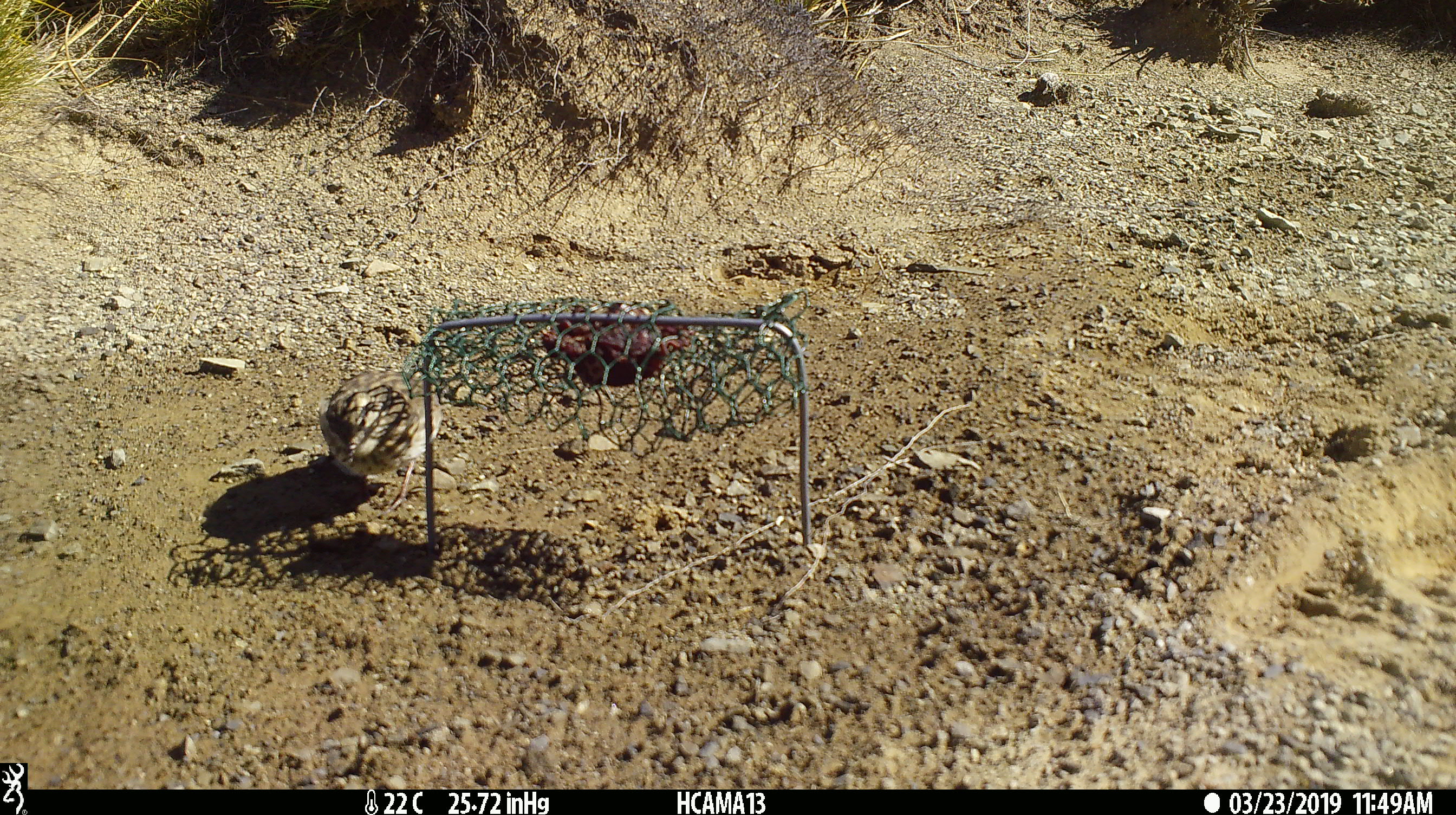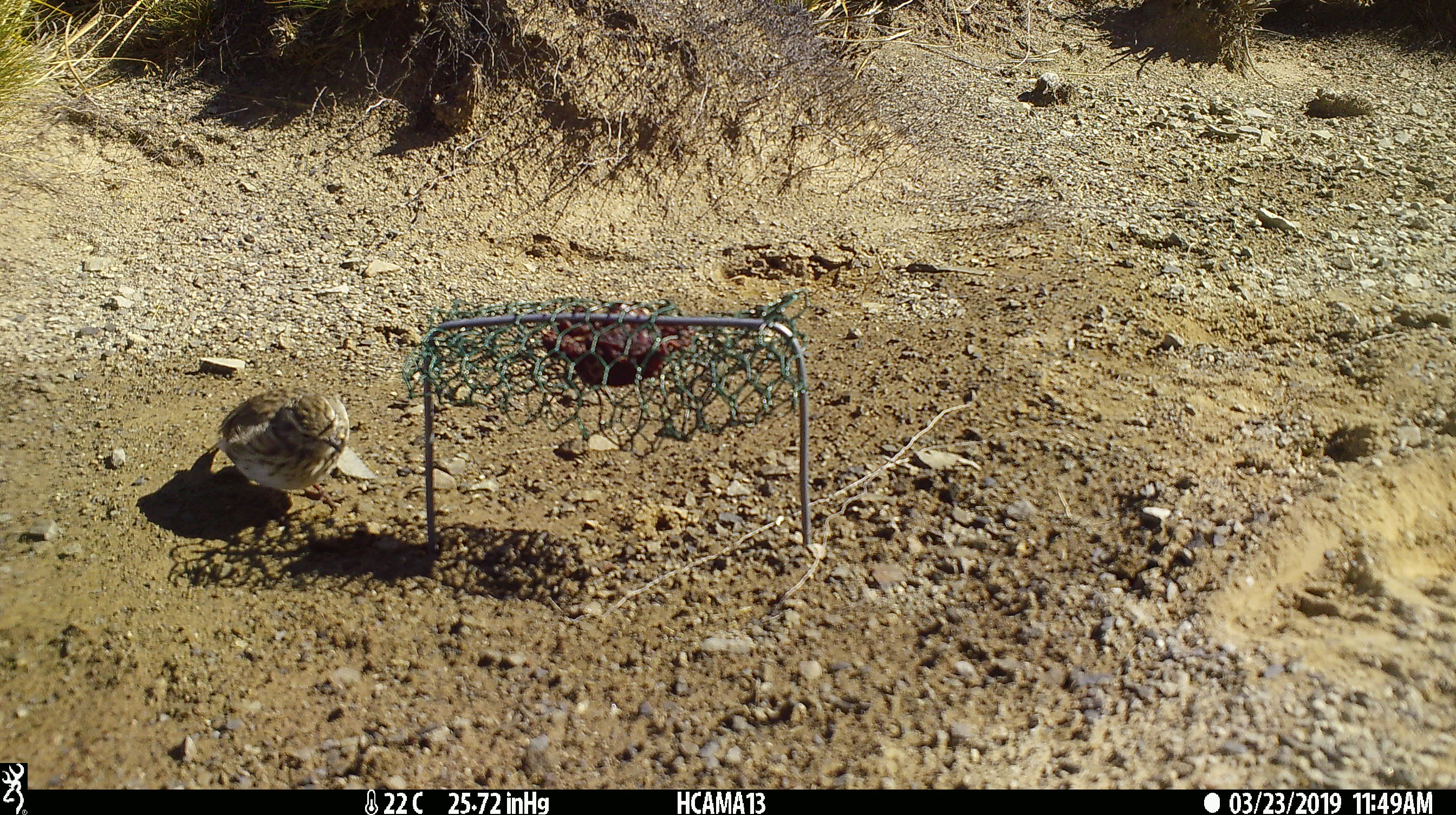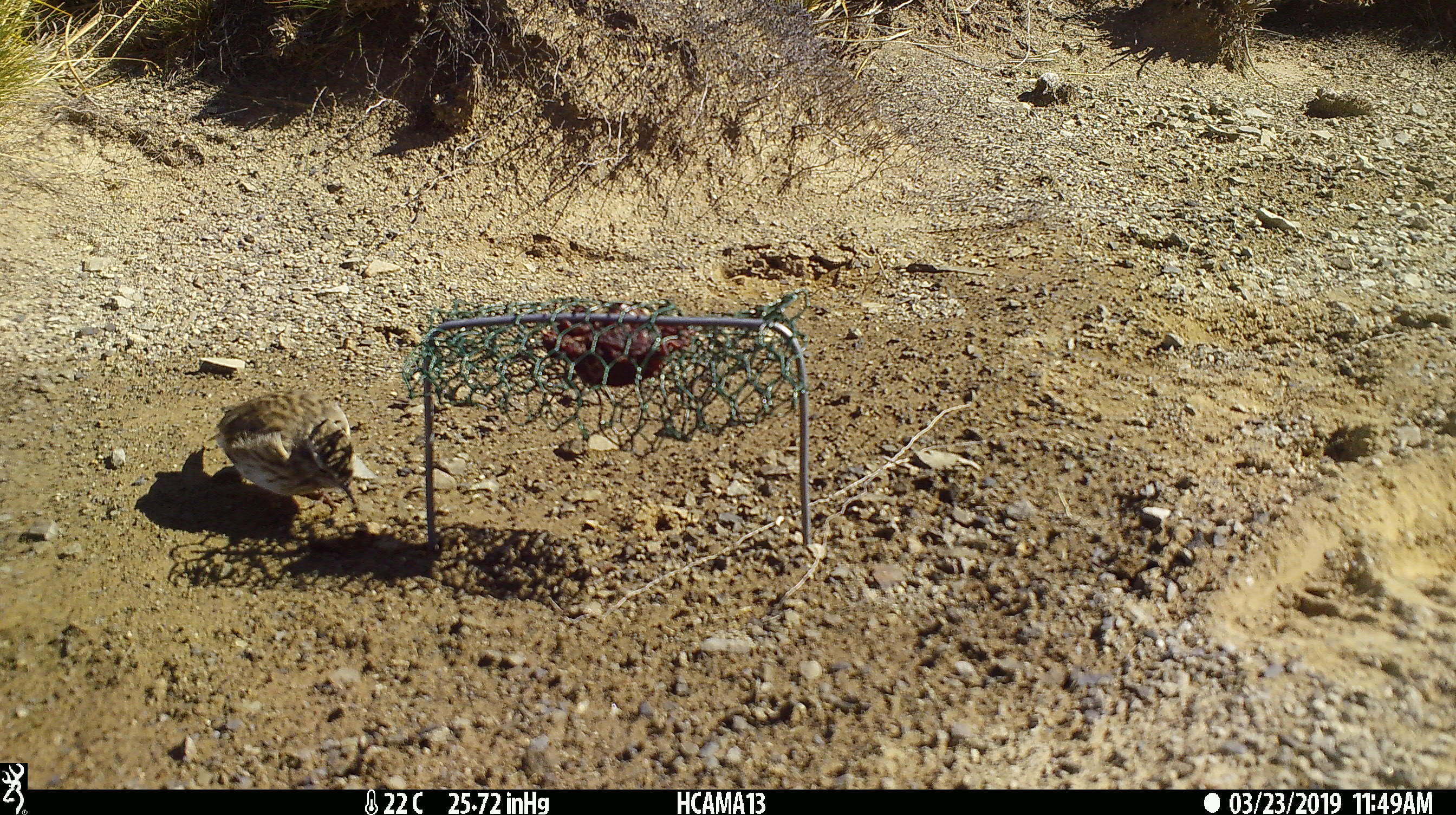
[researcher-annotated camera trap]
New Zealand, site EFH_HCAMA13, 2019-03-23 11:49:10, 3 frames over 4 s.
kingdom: Animalia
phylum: Chordata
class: Aves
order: Passeriformes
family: Motacillidae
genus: Anthus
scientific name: Anthus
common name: pipit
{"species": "pipit (Anthus)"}